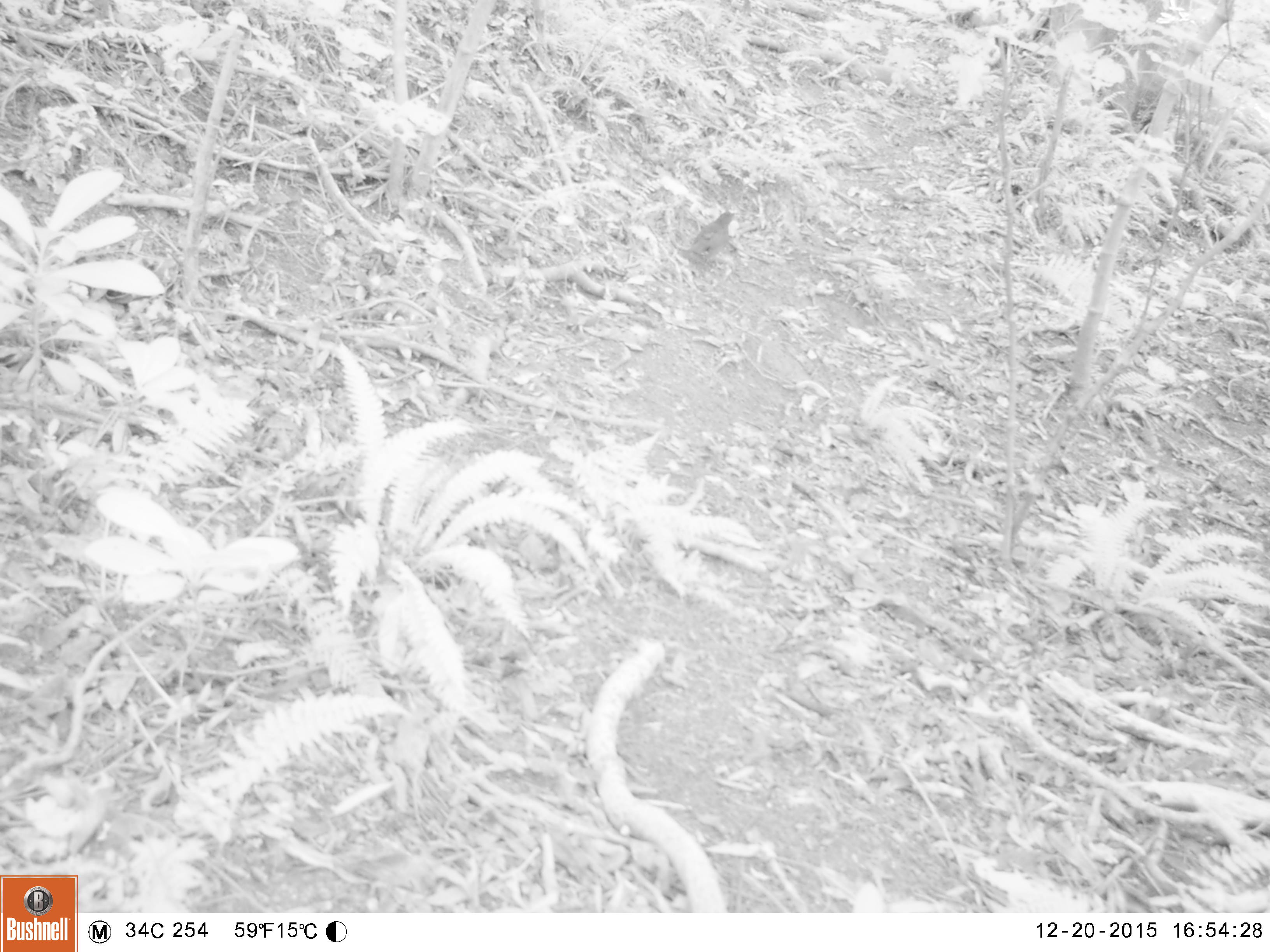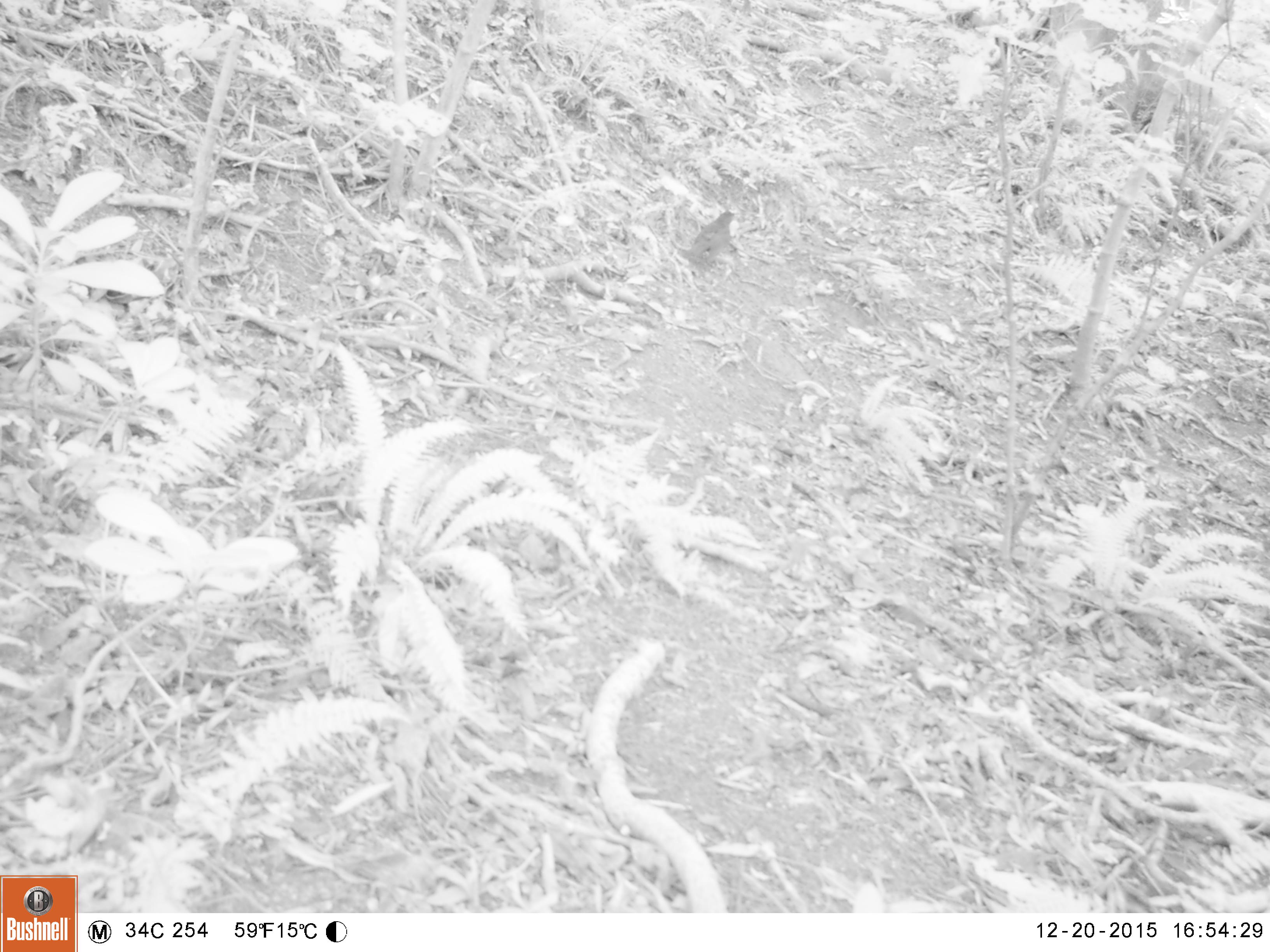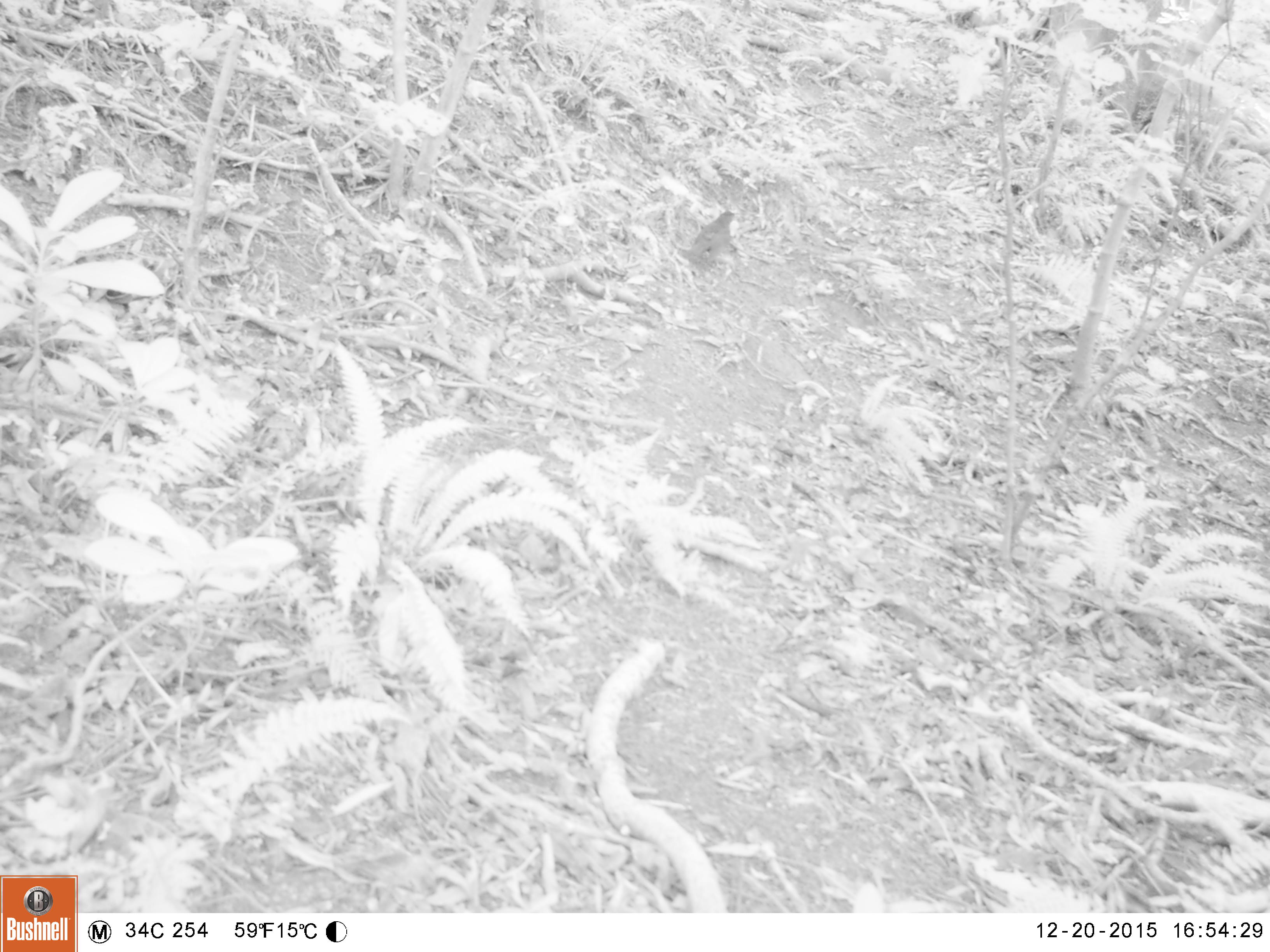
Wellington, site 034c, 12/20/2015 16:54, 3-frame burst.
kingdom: Animalia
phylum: Chordata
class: Aves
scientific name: Aves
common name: bird